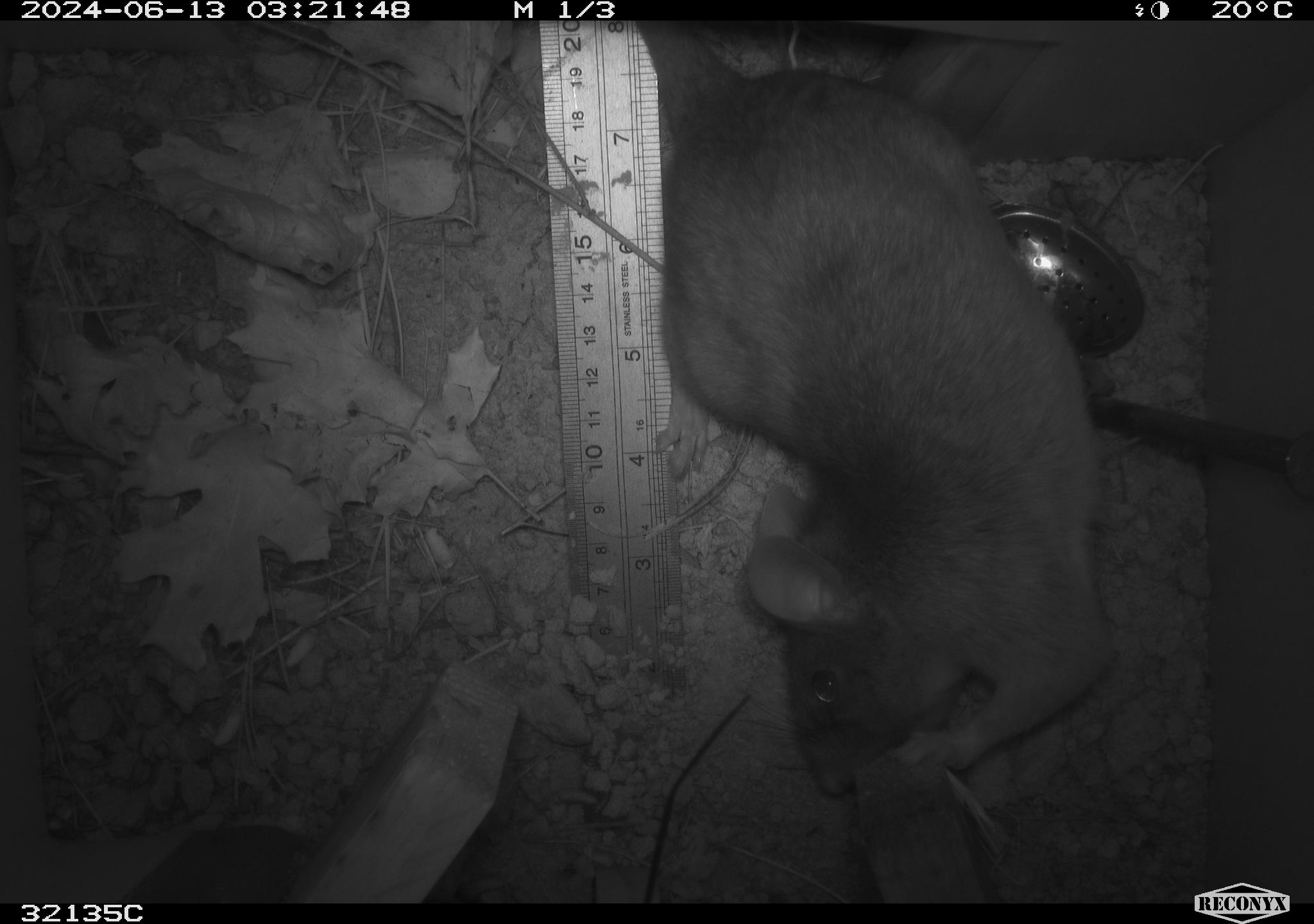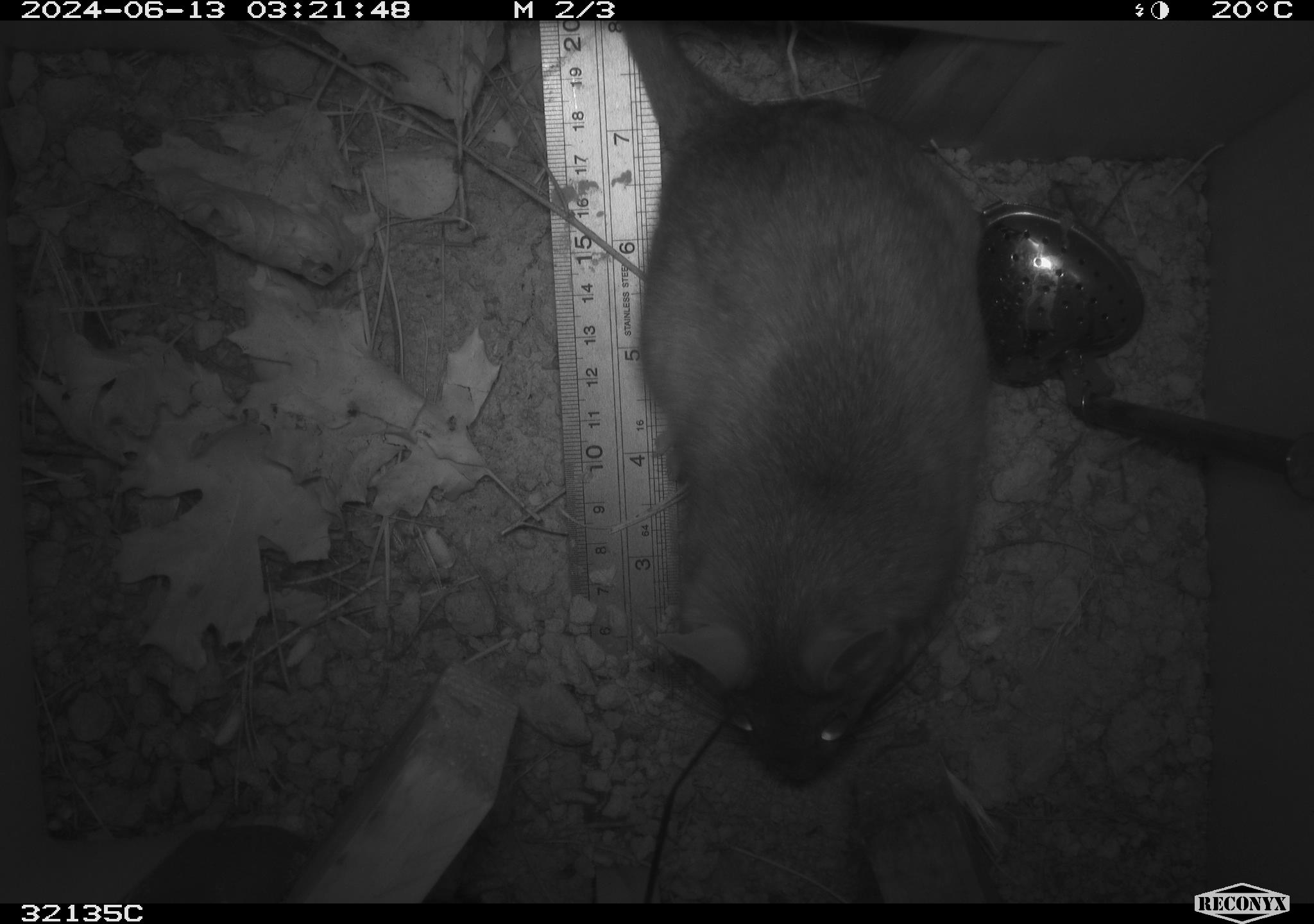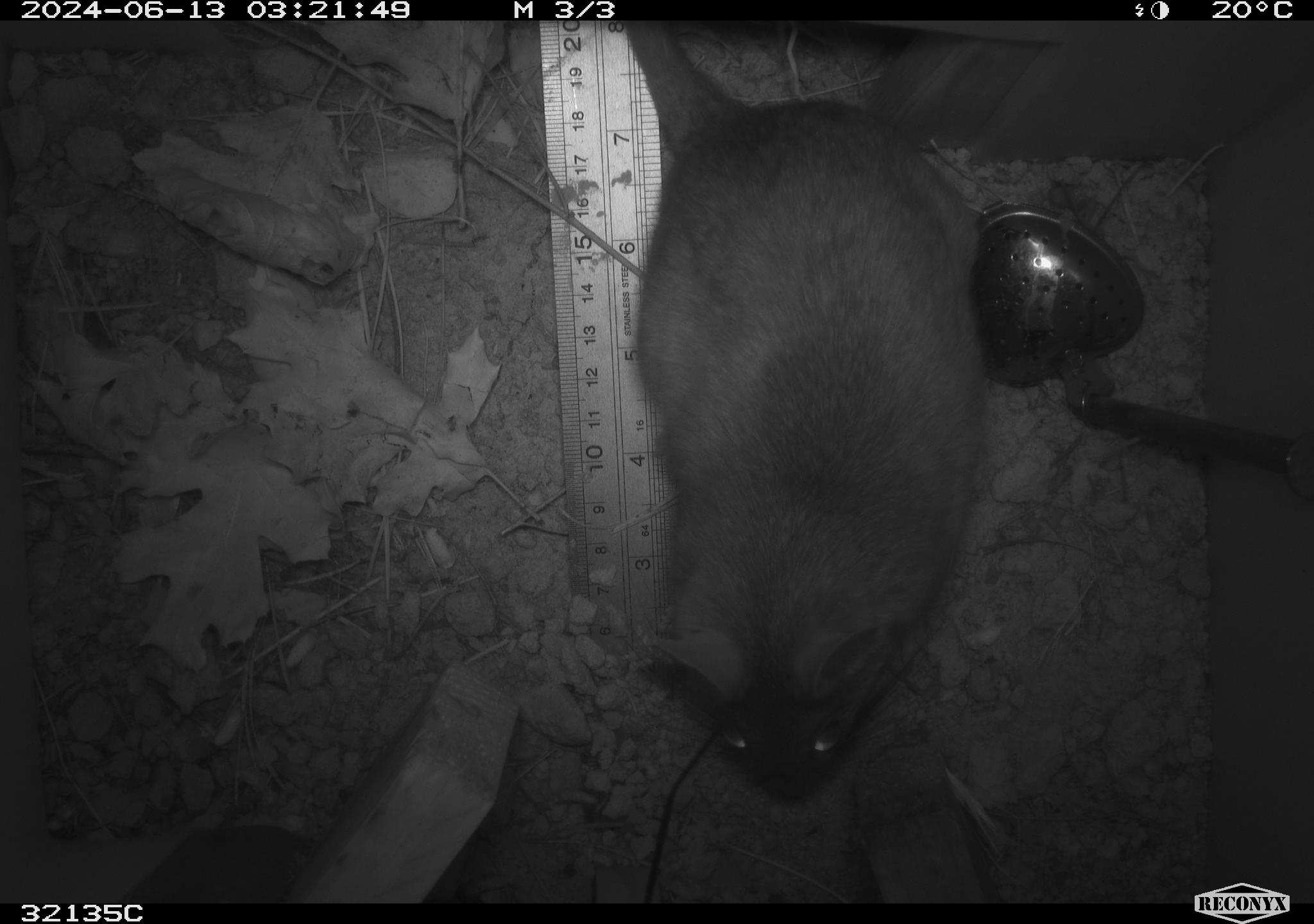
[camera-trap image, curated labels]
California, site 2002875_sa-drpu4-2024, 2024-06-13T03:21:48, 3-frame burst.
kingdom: Animalia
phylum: Chordata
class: Mammalia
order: Rodentia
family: Cricetidae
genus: Neotoma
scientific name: Neotoma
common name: pack rat or woodrat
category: neotoma species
Neotoma species (pack rat or woodrat) (Neotoma).